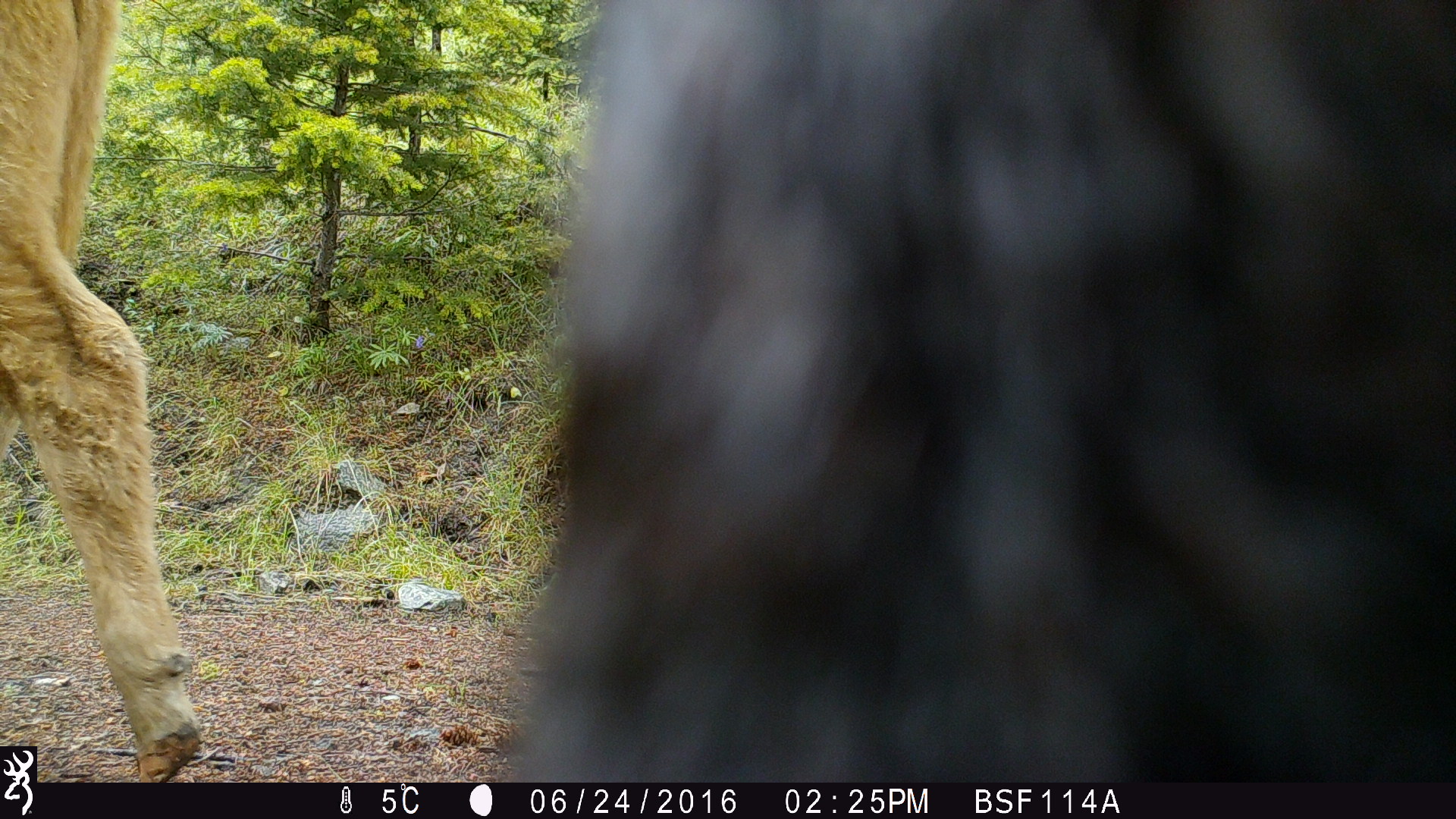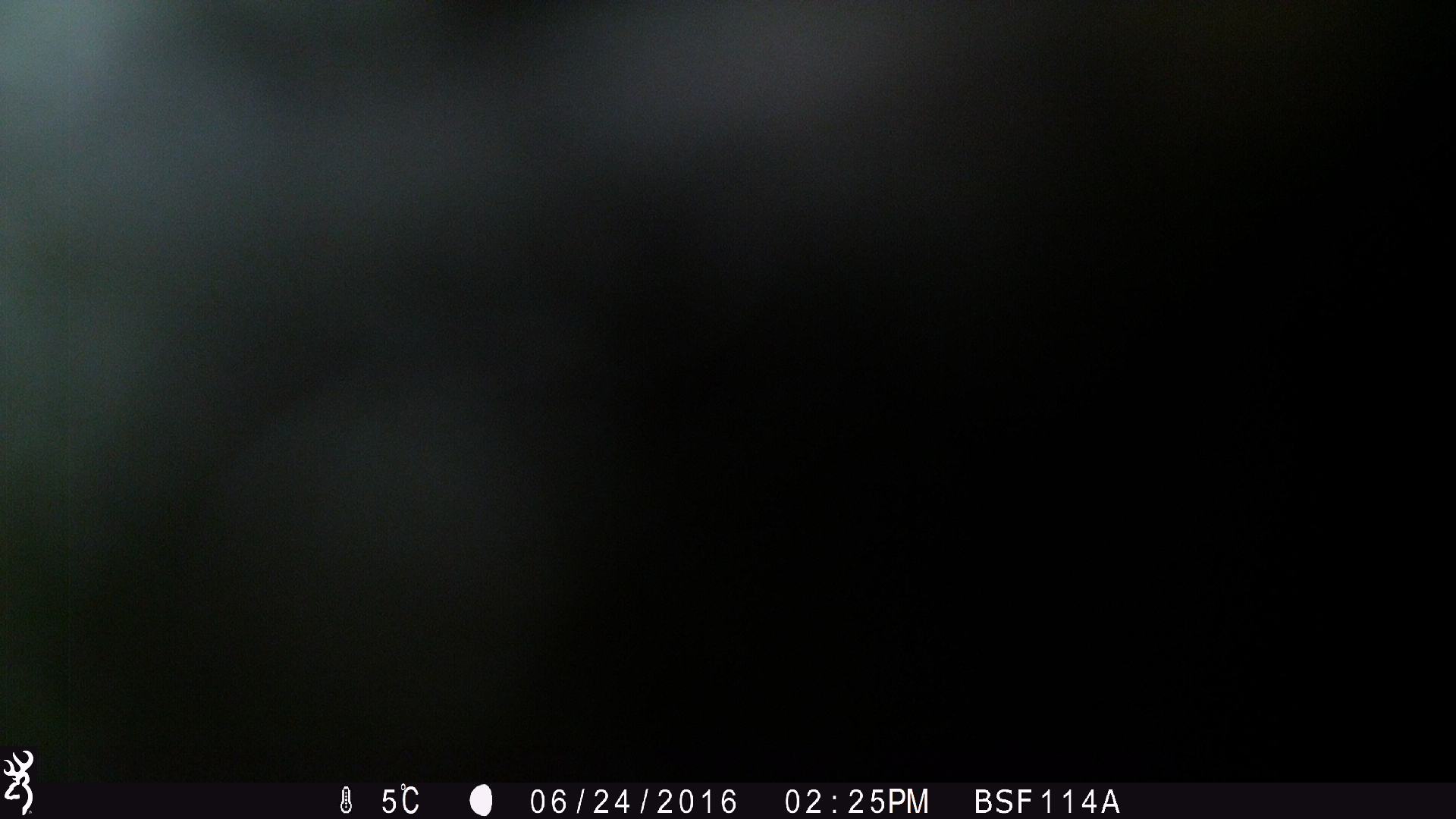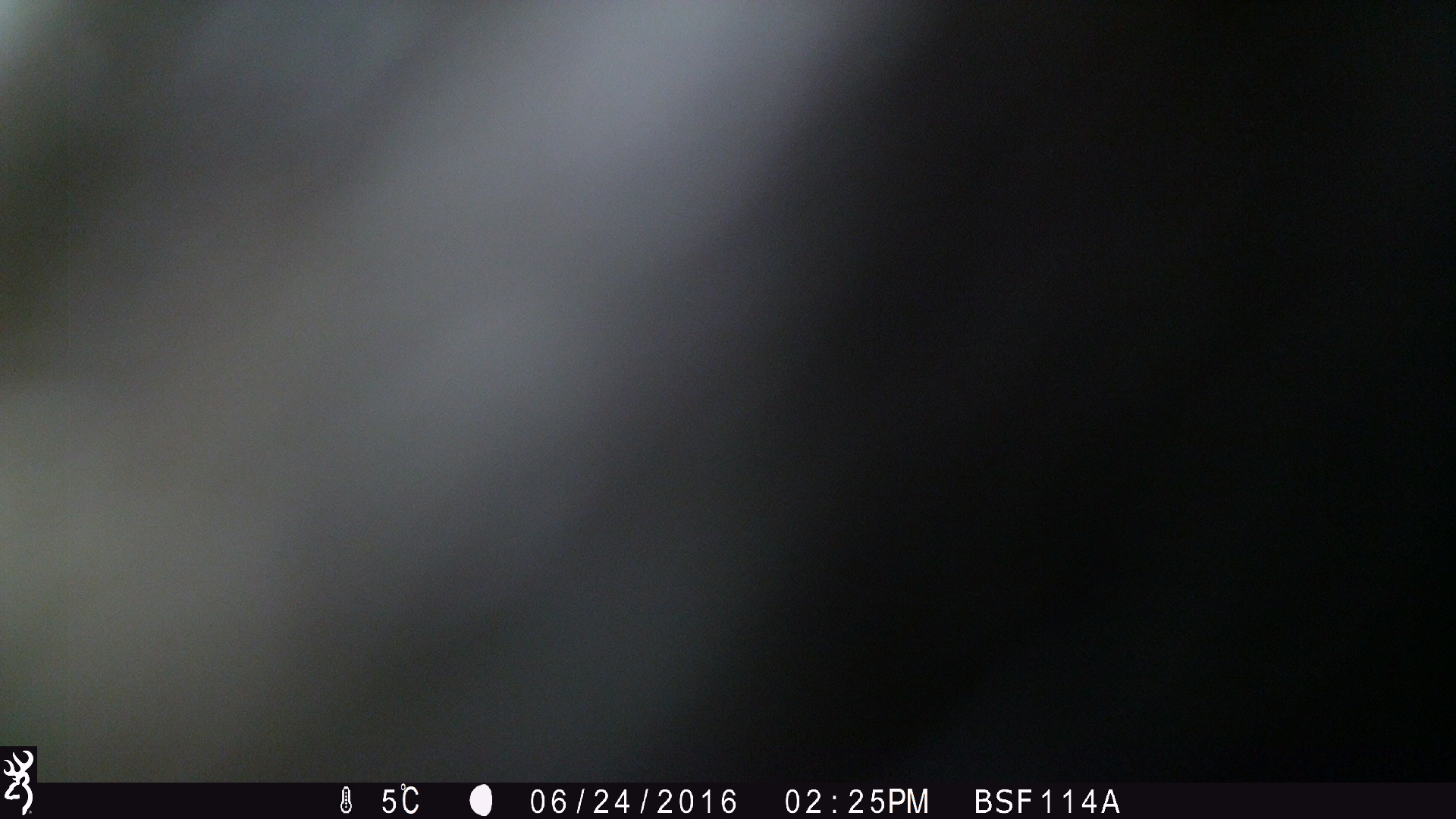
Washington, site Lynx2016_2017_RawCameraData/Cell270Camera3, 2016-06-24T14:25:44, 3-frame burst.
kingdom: Animalia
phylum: Chordata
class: Mammalia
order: Artiodactyla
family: Bovidae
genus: Bos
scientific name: Bos taurus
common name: domestic cattle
Domestic cattle (Bos taurus). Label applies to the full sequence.